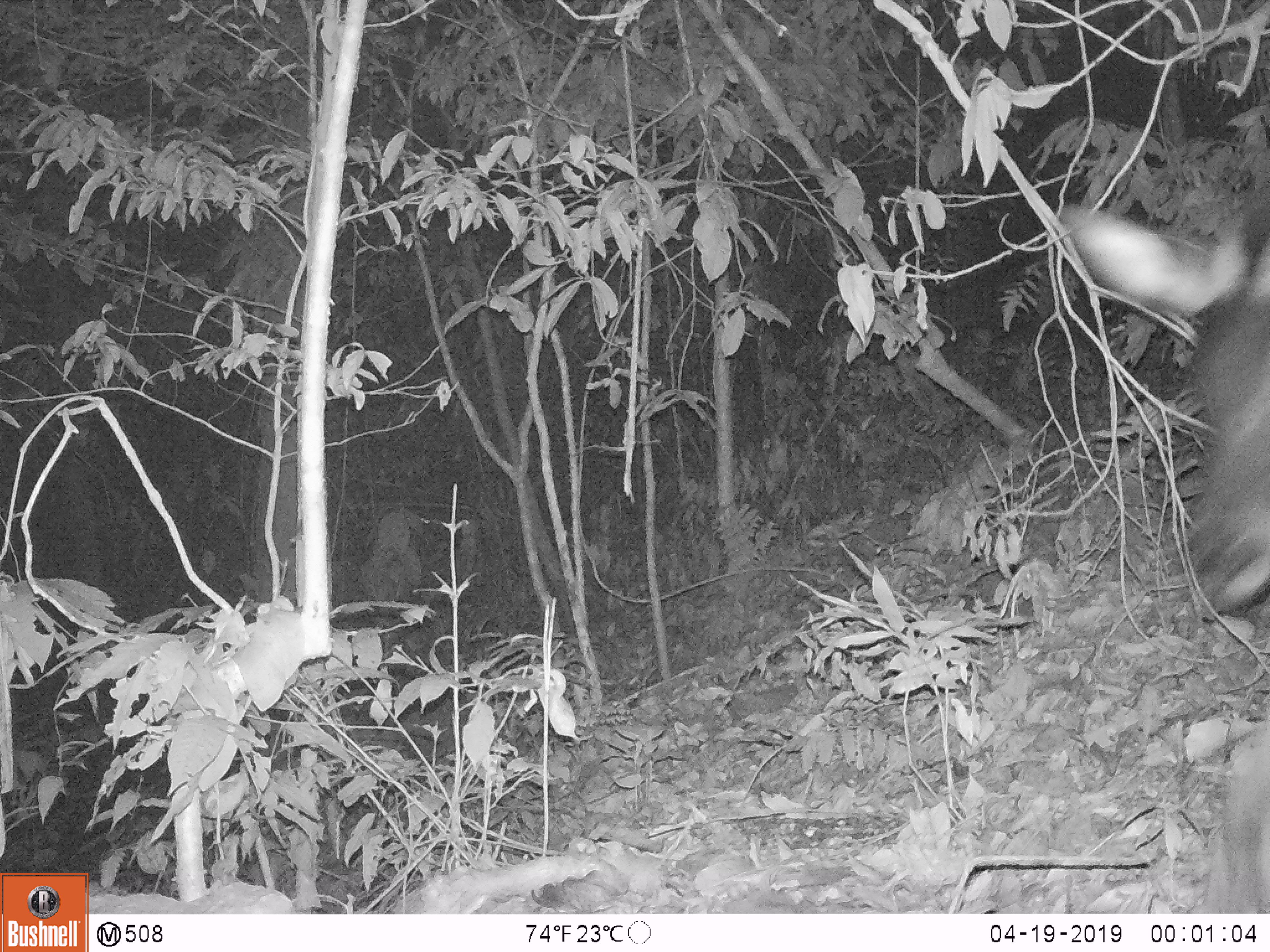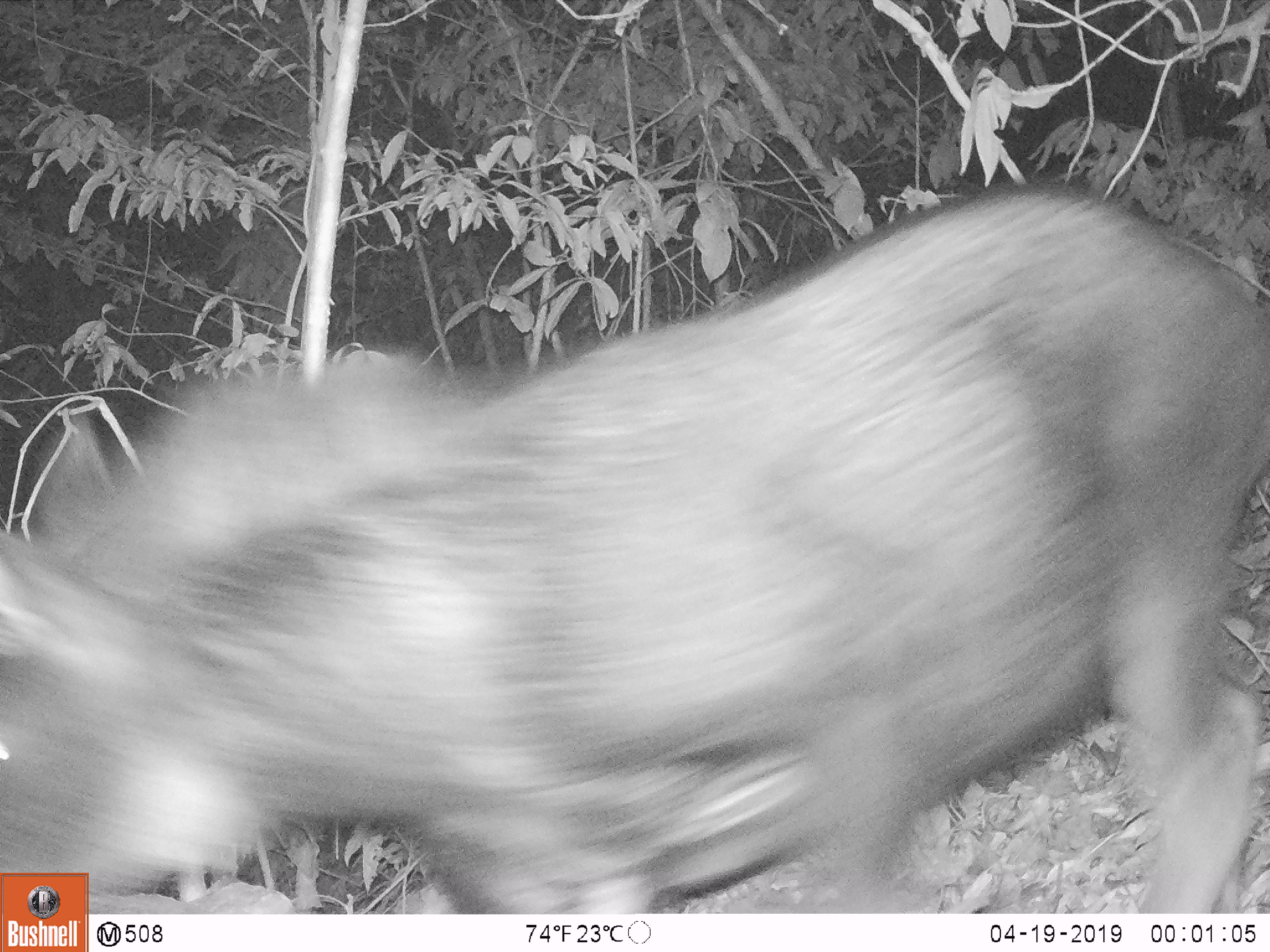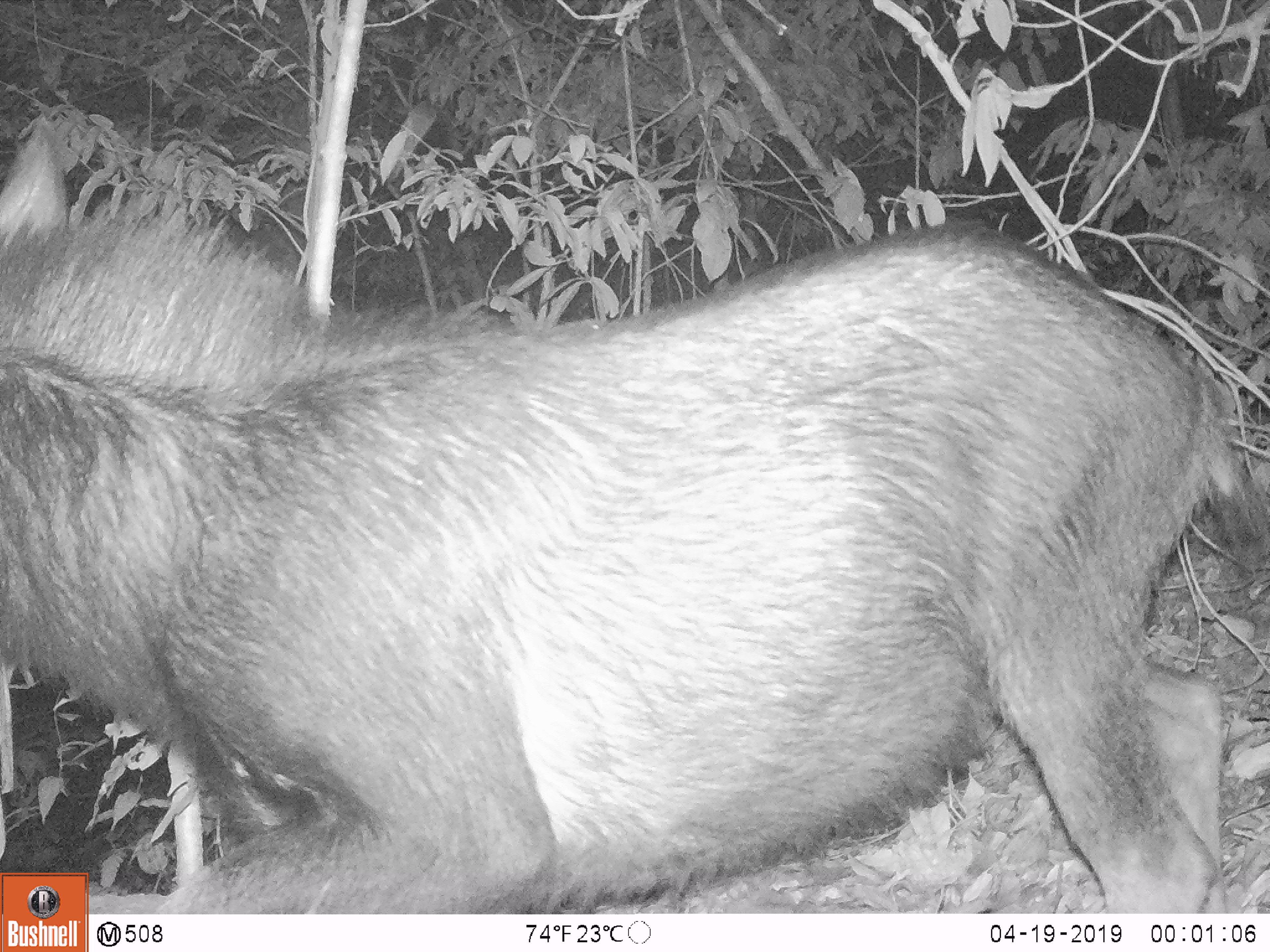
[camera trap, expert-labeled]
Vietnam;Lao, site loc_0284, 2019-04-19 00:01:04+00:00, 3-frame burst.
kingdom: Animalia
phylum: Chordata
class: Mammalia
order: Artiodactyla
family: Bovidae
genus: Capricornis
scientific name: Capricornis sumatraensis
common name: chinese serow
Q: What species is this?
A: Chinese serow (Capricornis sumatraensis).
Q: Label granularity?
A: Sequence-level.